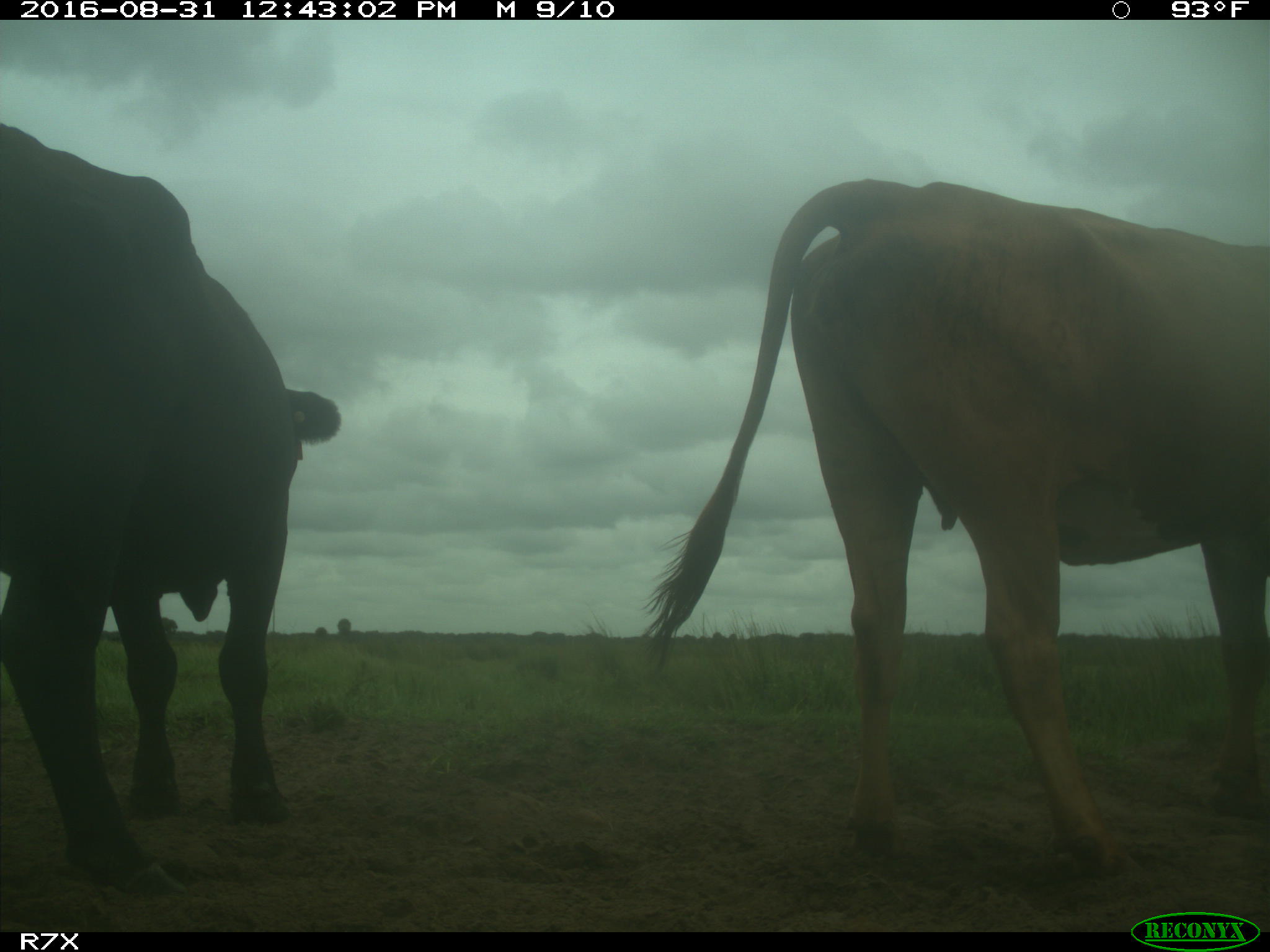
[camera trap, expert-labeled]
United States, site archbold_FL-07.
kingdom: Animalia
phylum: Chordata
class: Mammalia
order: Artiodactyla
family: Bovidae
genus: Bos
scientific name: Bos taurus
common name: domestic cow